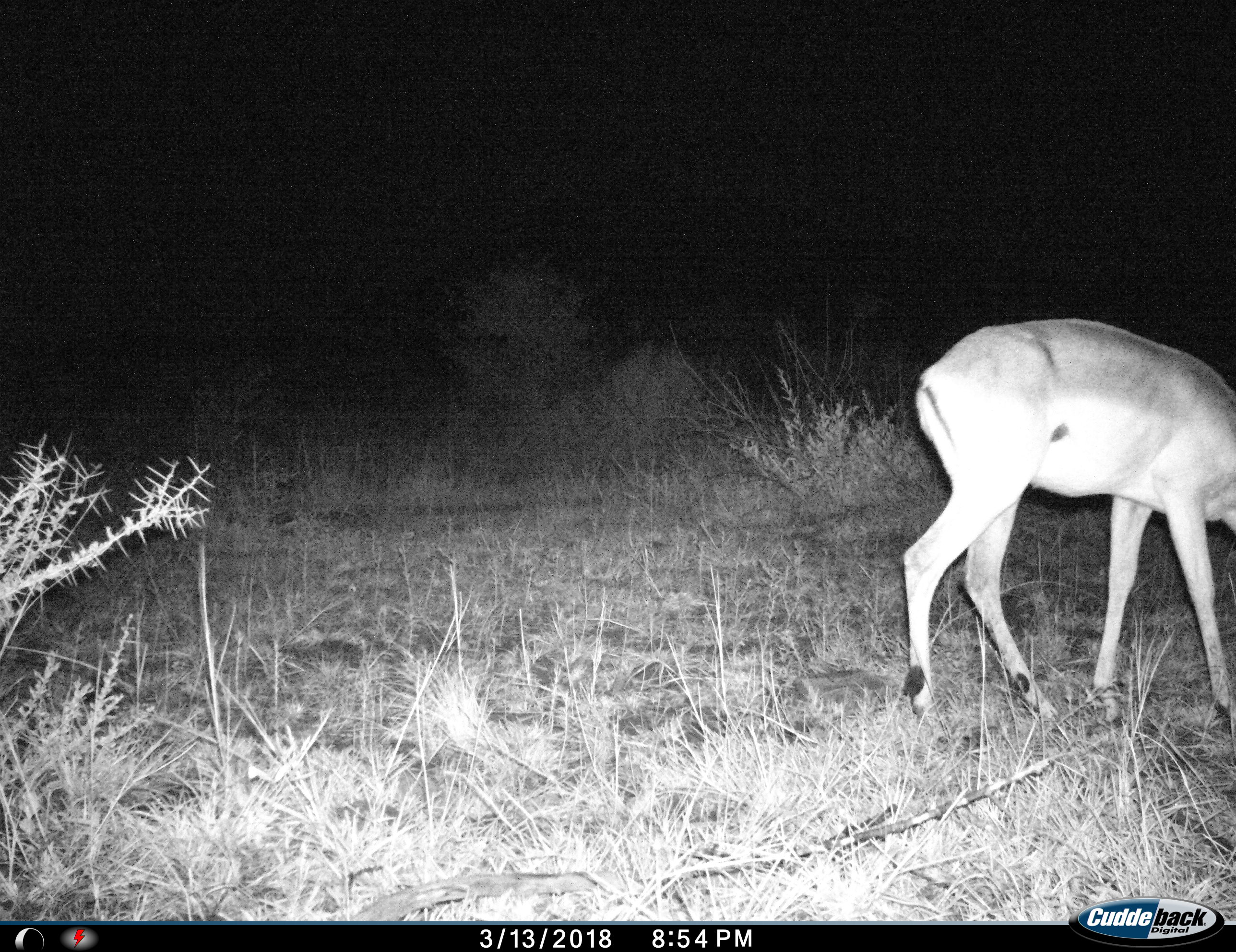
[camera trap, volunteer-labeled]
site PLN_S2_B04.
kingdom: Animalia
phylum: Chordata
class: Mammalia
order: Artiodactyla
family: Bovidae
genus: Aepyceros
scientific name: Aepyceros melampus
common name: impala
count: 1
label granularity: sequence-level